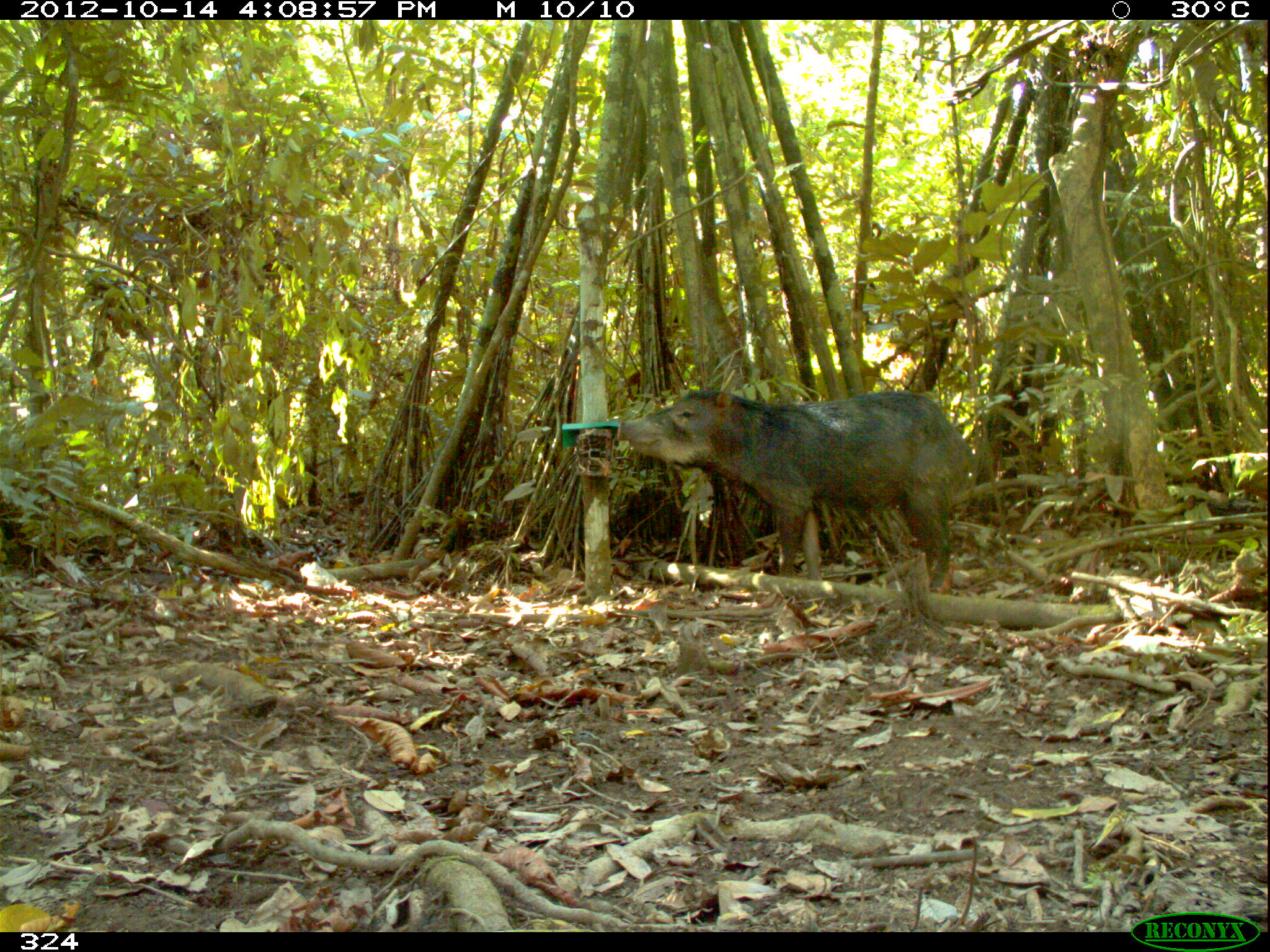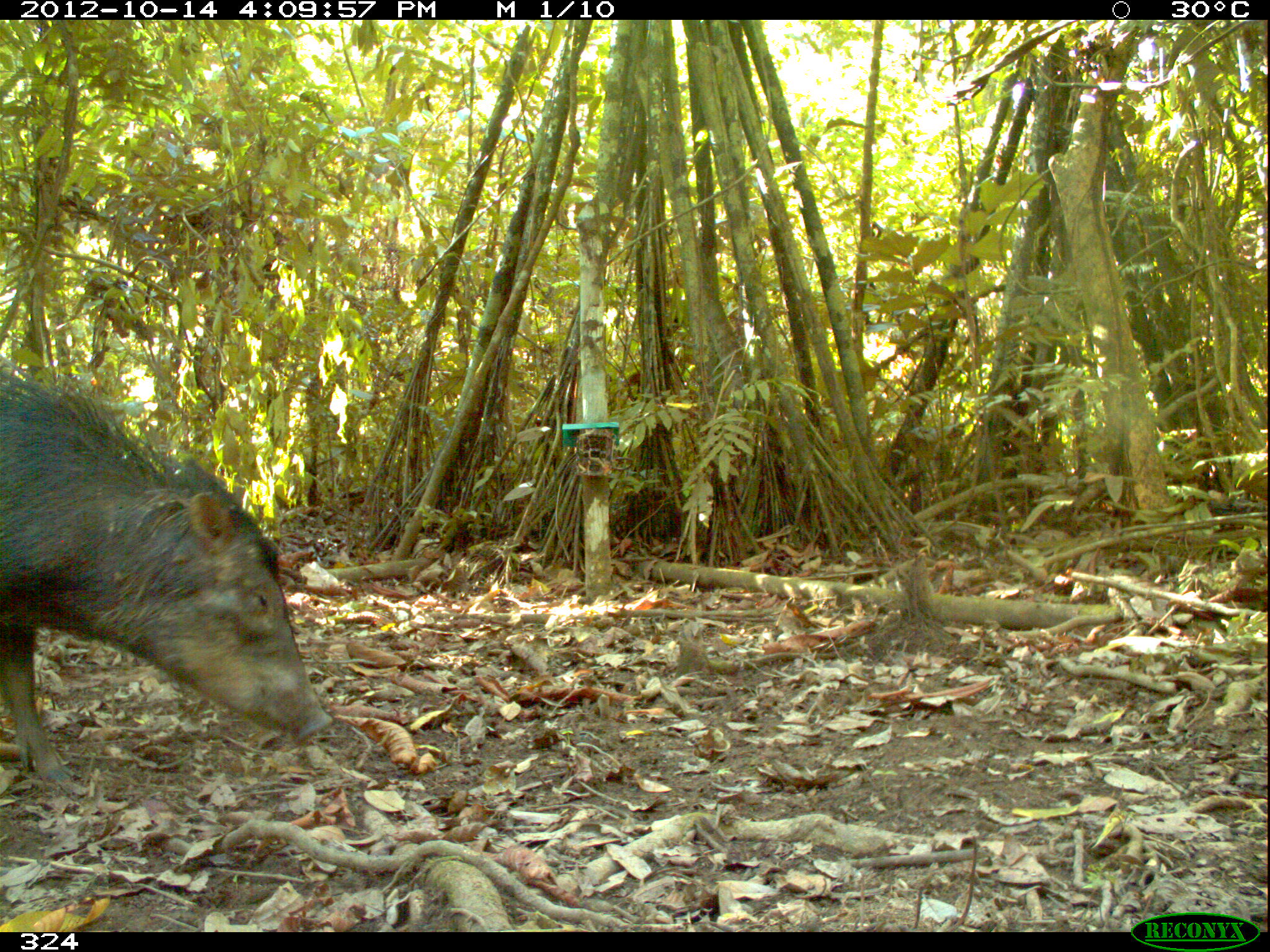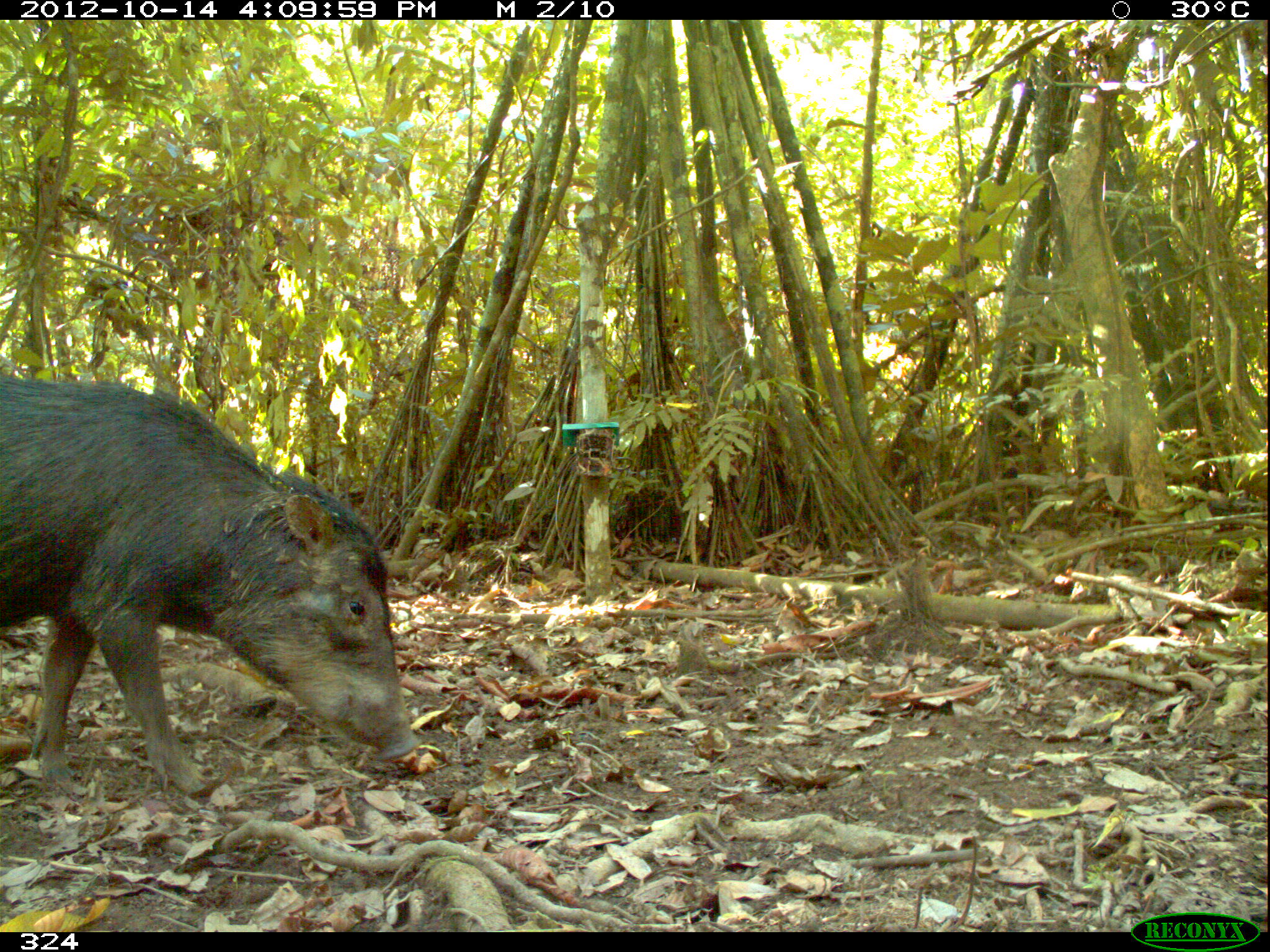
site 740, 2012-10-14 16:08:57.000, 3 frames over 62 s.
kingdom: Animalia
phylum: Chordata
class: Mammalia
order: Artiodactyla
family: Tayassuidae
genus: Tayassu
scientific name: Tayassu pecari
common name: white-lipped peccary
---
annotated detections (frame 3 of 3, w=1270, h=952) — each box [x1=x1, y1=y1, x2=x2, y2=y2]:
tayassu pecari: [x1=0, y1=374, x2=420, y2=794]